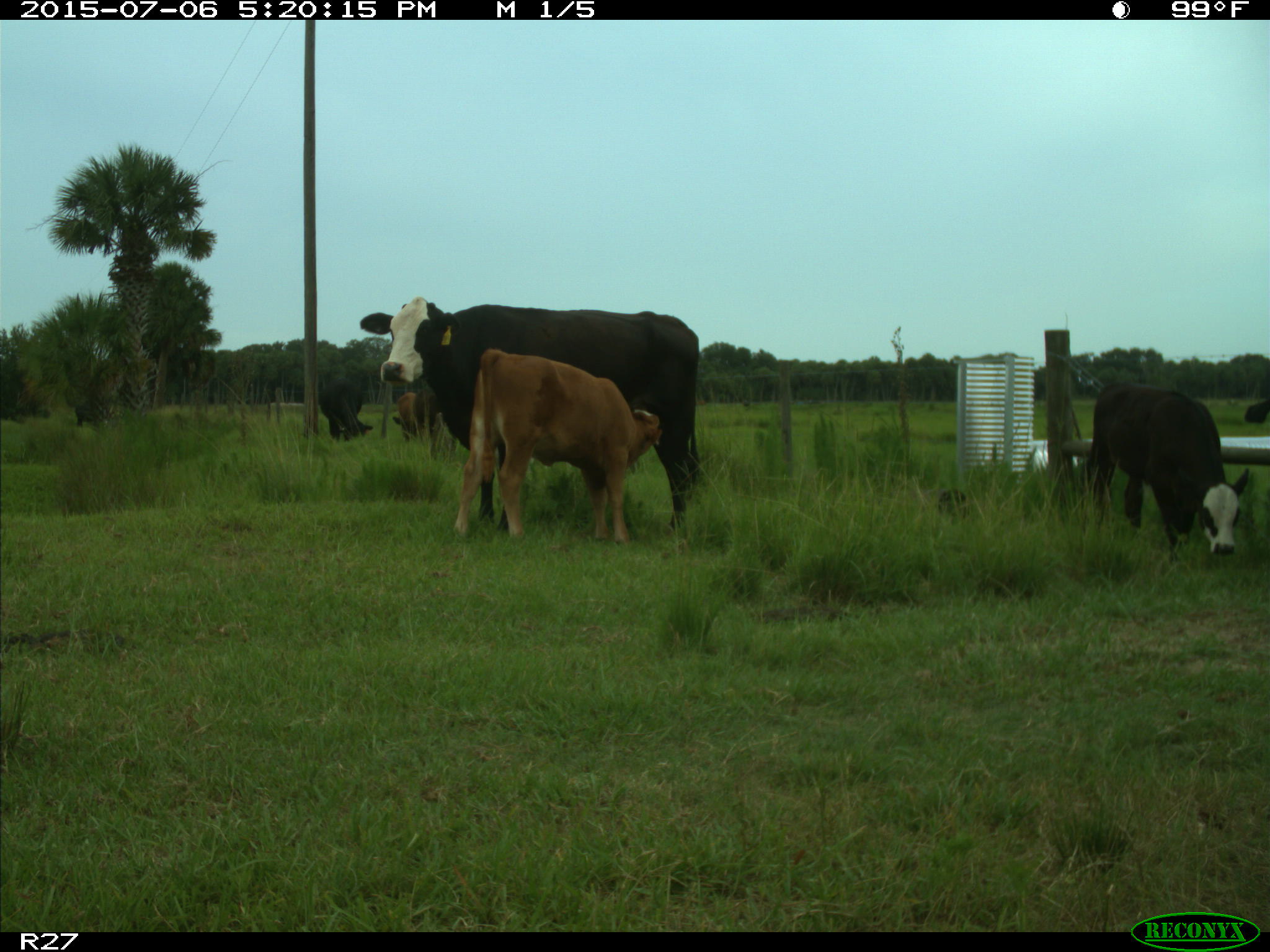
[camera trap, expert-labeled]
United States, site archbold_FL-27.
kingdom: Animalia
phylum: Chordata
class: Mammalia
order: Artiodactyla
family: Bovidae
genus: Bos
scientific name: Bos taurus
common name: domestic cow